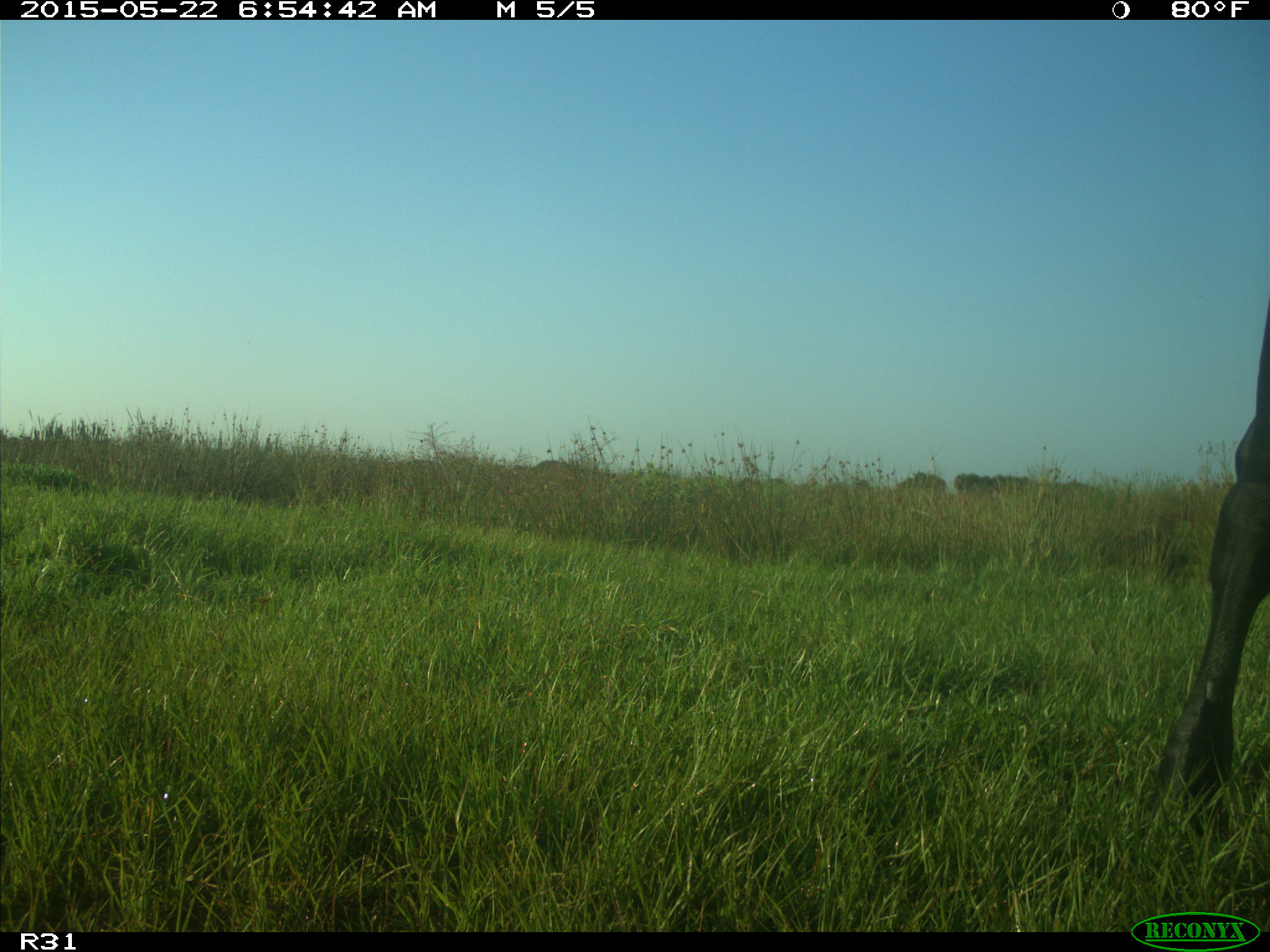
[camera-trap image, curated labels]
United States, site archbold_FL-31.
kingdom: Animalia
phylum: Chordata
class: Mammalia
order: Artiodactyla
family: Bovidae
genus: Bos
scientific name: Bos taurus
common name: domestic cow